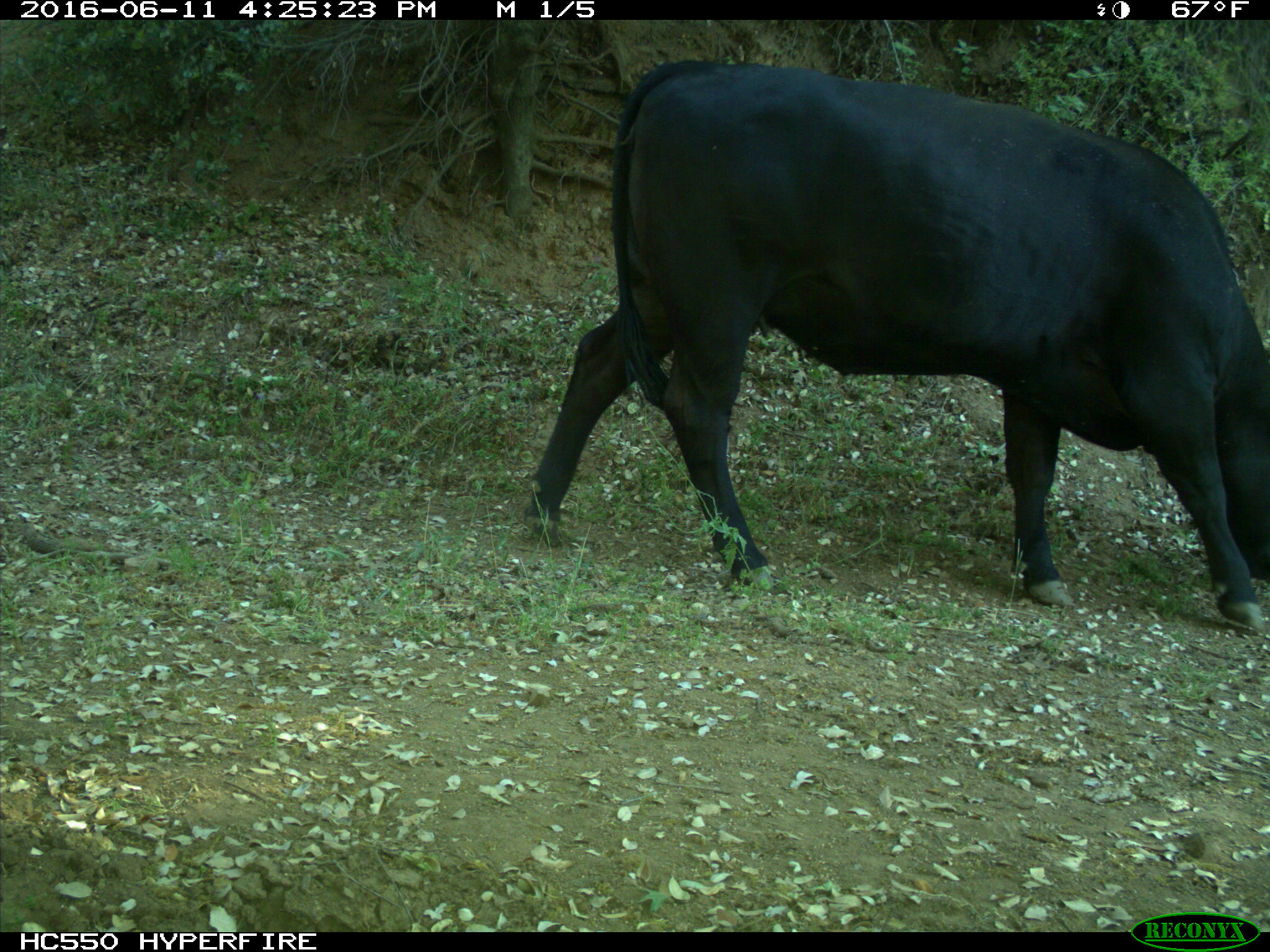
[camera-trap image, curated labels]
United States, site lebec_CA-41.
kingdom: Animalia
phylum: Chordata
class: Mammalia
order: Artiodactyla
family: Bovidae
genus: Bos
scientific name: Bos taurus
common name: domestic cow